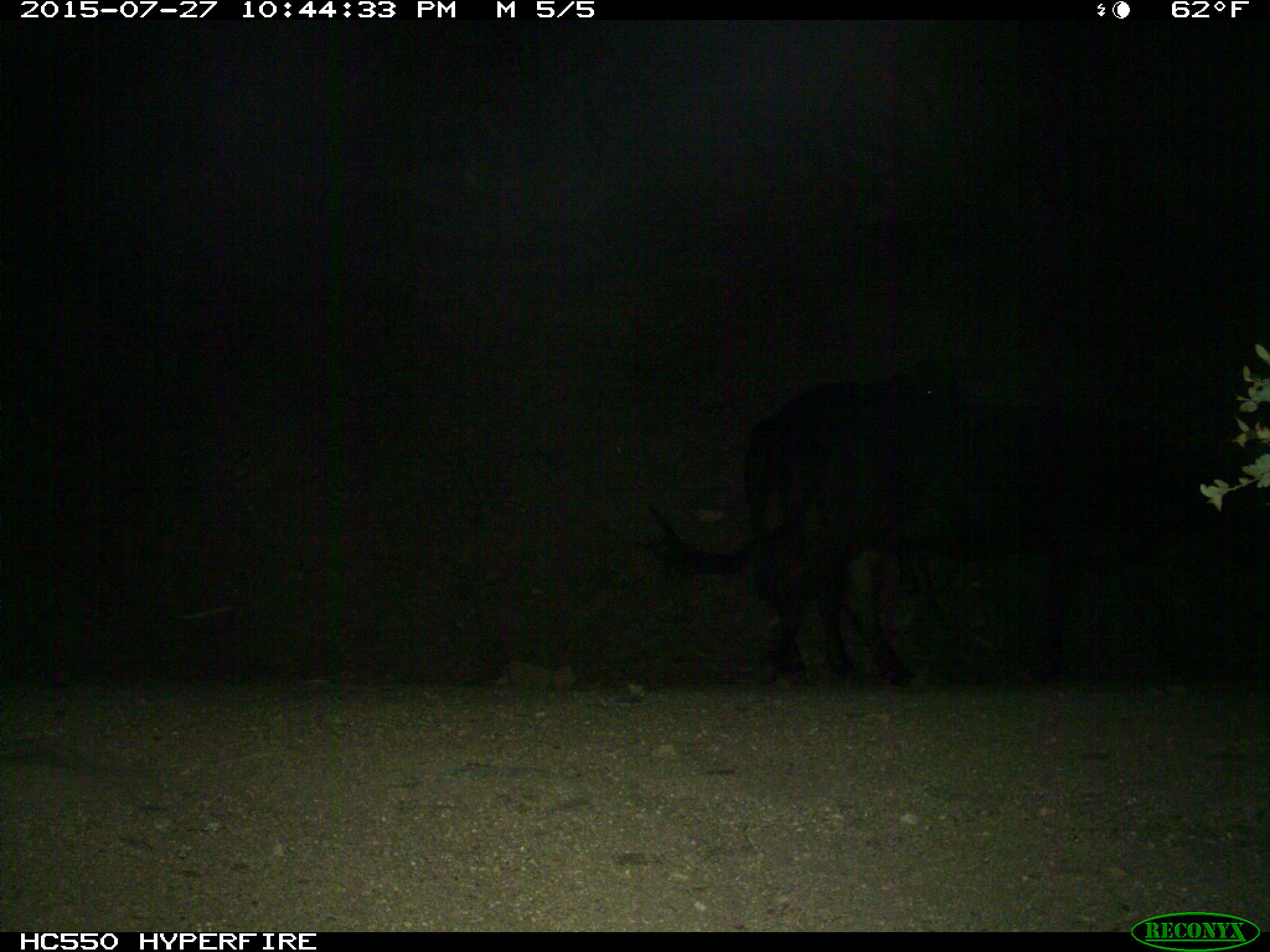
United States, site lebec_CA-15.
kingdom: Animalia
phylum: Chordata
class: Mammalia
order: Artiodactyla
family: Bovidae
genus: Bos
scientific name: Bos taurus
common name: domestic cow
Bos taurus (domestic cow).